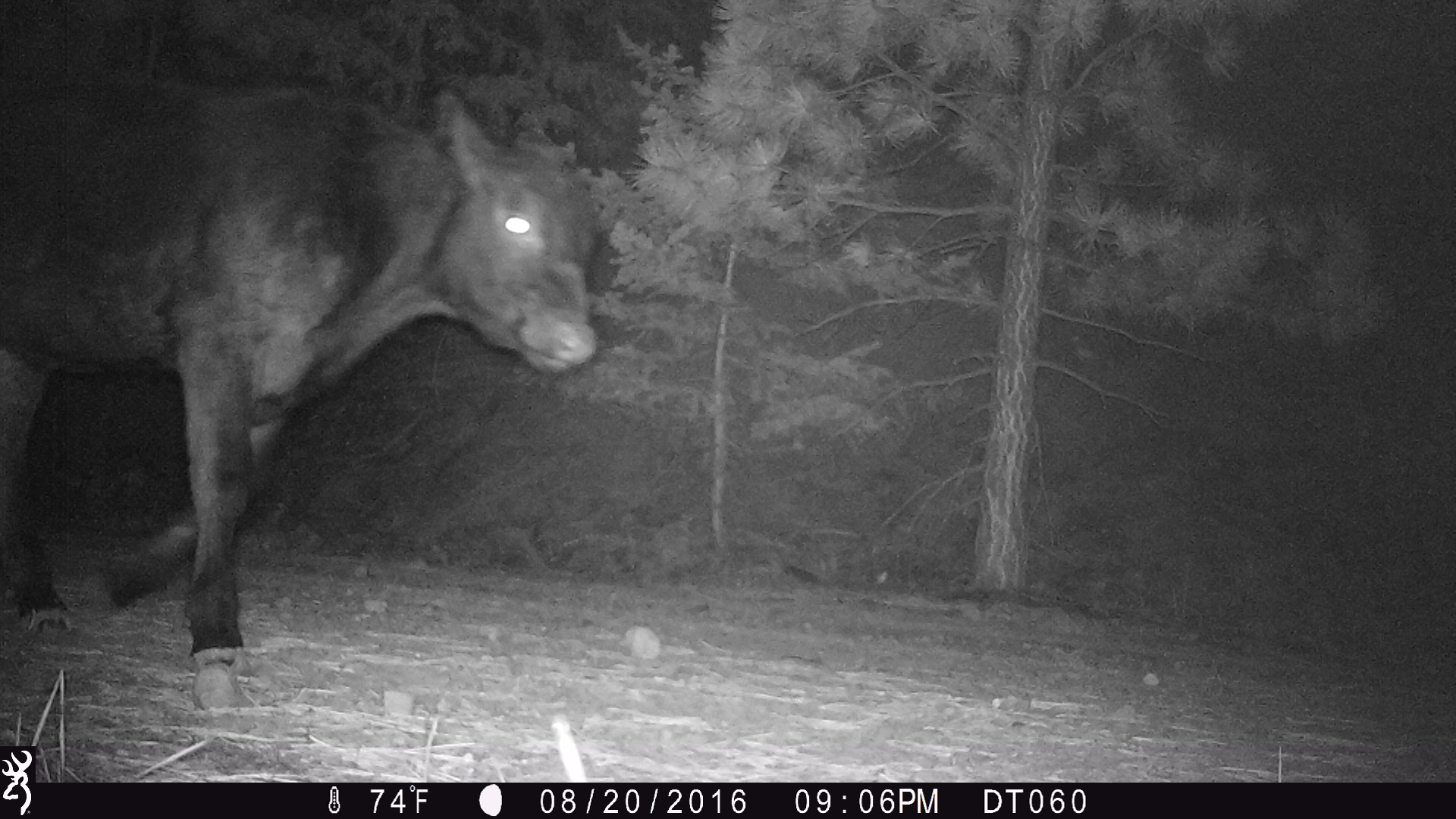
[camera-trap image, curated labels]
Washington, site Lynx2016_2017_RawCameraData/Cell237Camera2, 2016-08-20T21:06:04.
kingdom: Animalia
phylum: Chordata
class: Mammalia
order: Artiodactyla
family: Bovidae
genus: Bos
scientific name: Bos taurus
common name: domestic cattle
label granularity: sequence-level